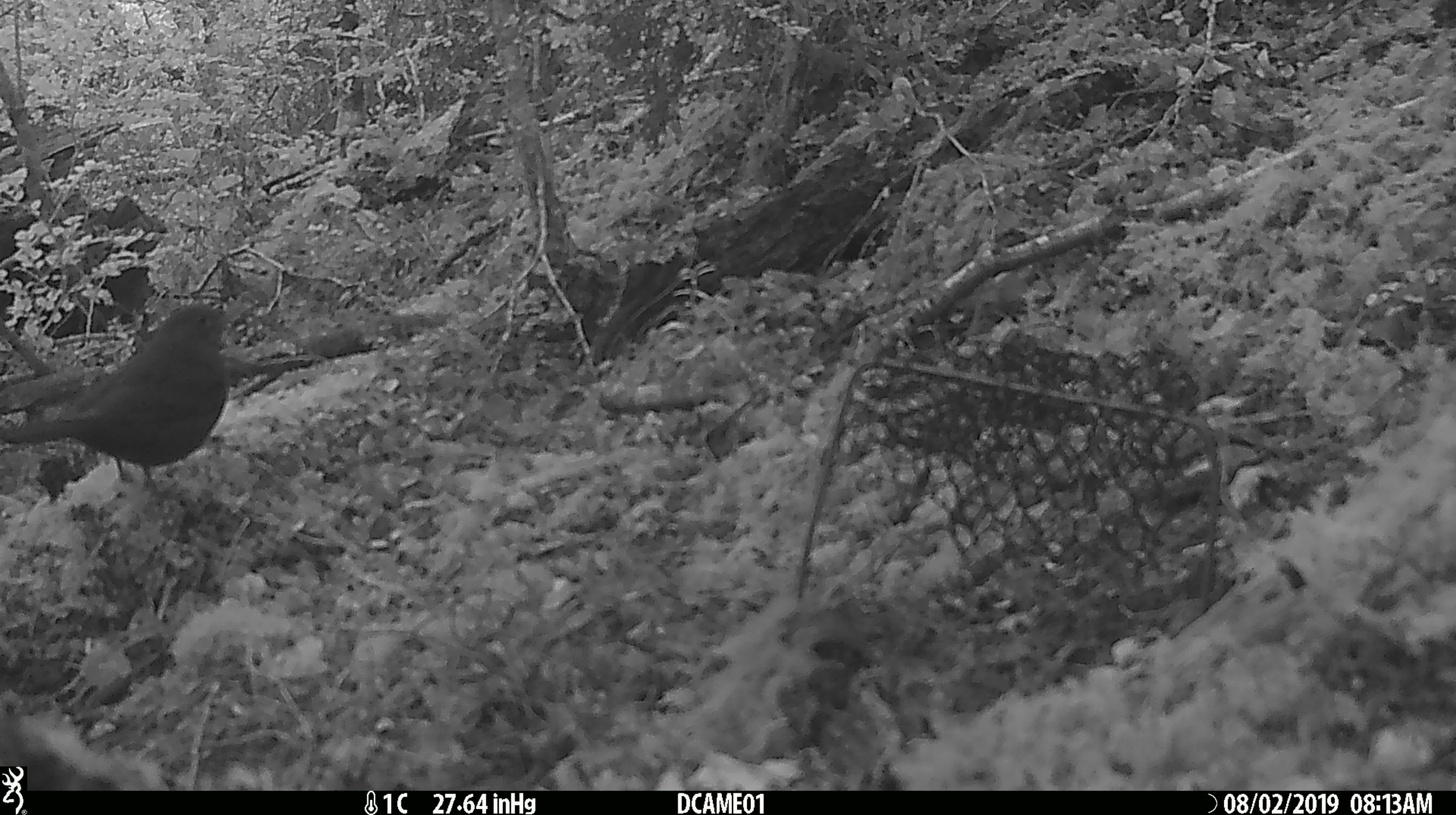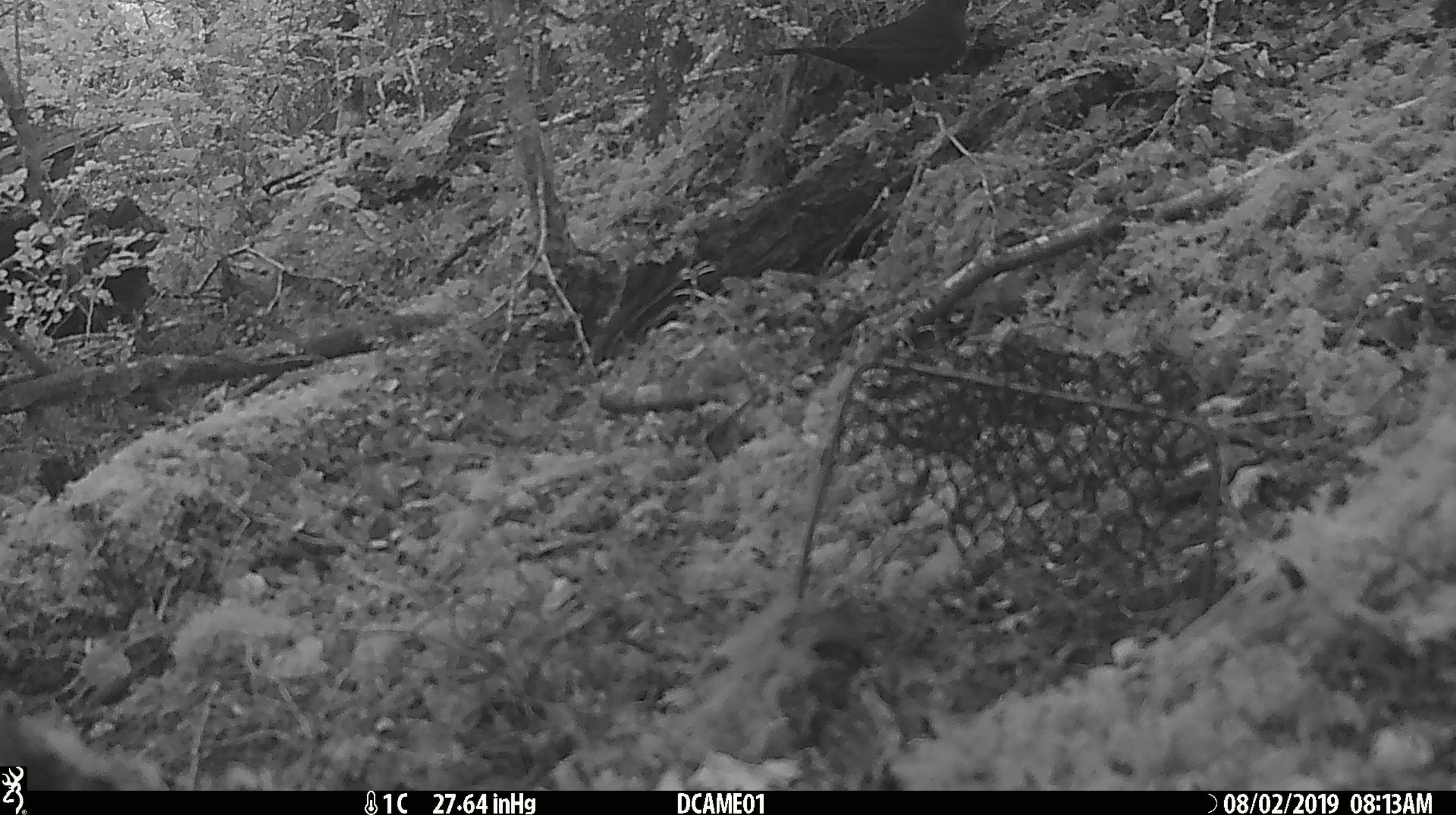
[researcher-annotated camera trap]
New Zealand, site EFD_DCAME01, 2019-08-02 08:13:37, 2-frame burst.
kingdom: Animalia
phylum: Chordata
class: Aves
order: Passeriformes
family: Turdidae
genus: Turdus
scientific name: Turdus merula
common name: eurasian blackbird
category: blackbird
Blackbird (eurasian blackbird) (Turdus merula).